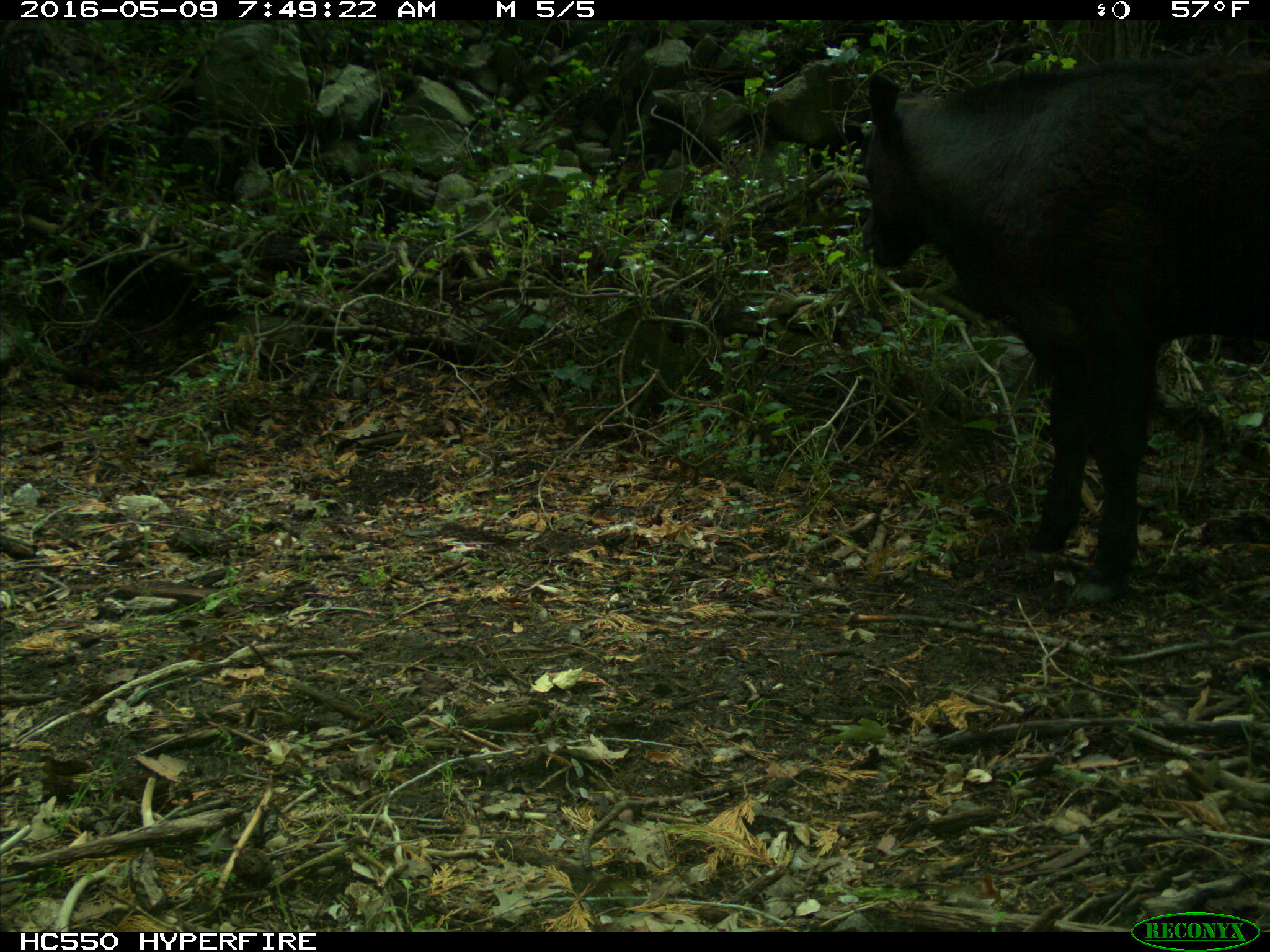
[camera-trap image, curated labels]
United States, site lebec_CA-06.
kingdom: Animalia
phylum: Chordata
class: Mammalia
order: Artiodactyla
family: Bovidae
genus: Bos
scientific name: Bos taurus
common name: domestic cow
Bos taurus (domestic cow).